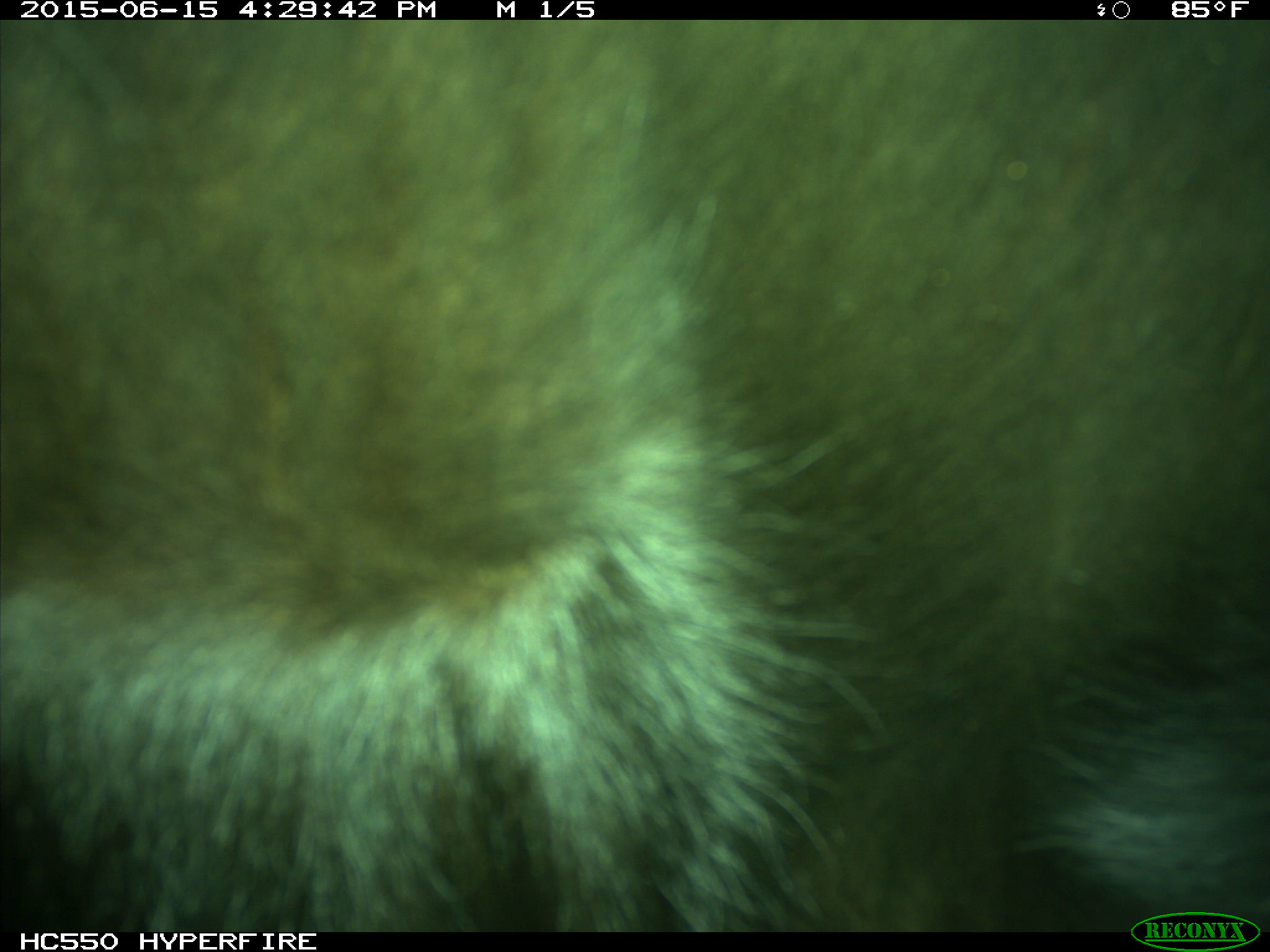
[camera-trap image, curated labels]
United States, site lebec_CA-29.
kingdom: Animalia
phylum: Chordata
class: Mammalia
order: Artiodactyla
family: Bovidae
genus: Bos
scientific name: Bos taurus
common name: domestic cow